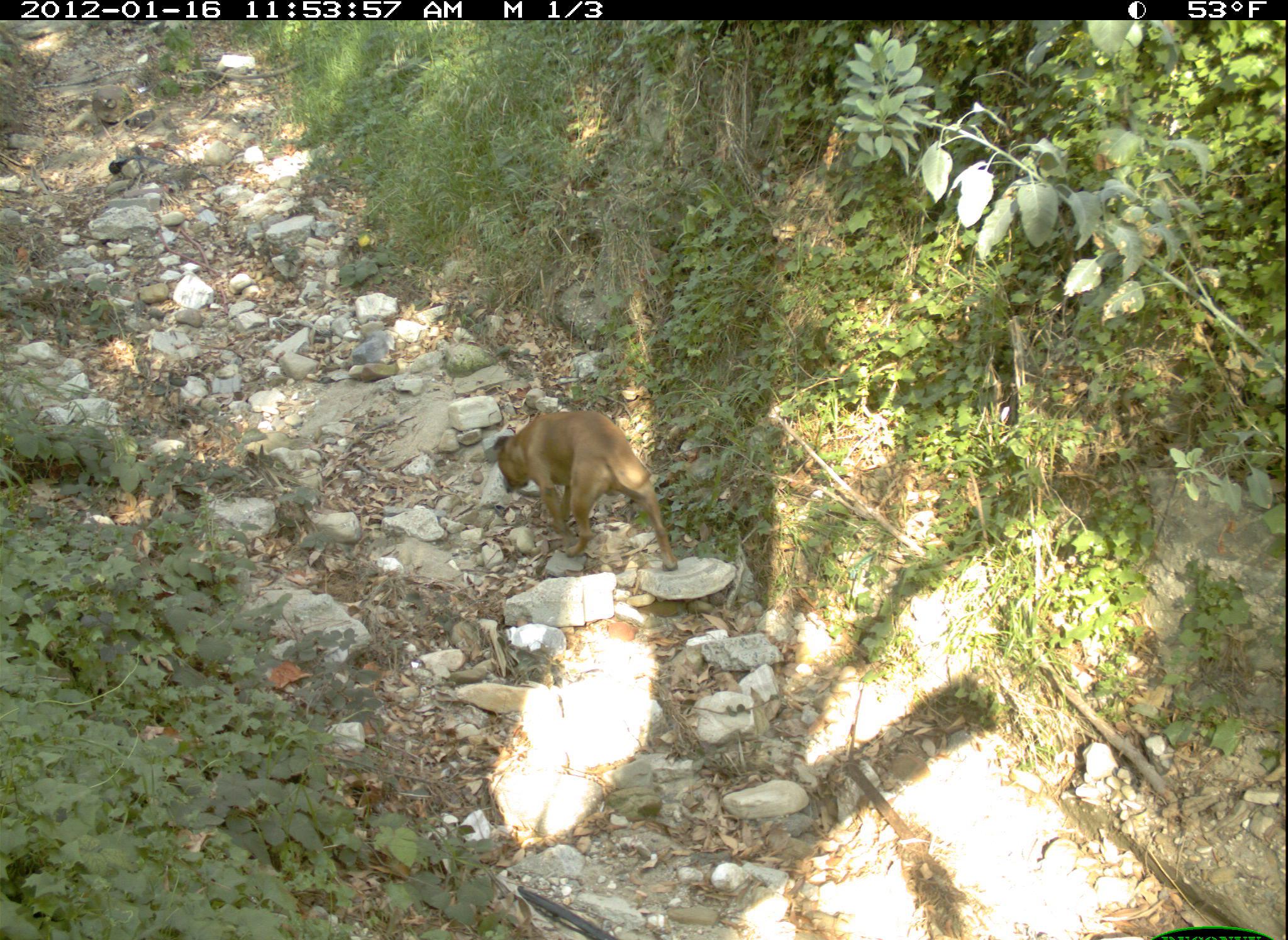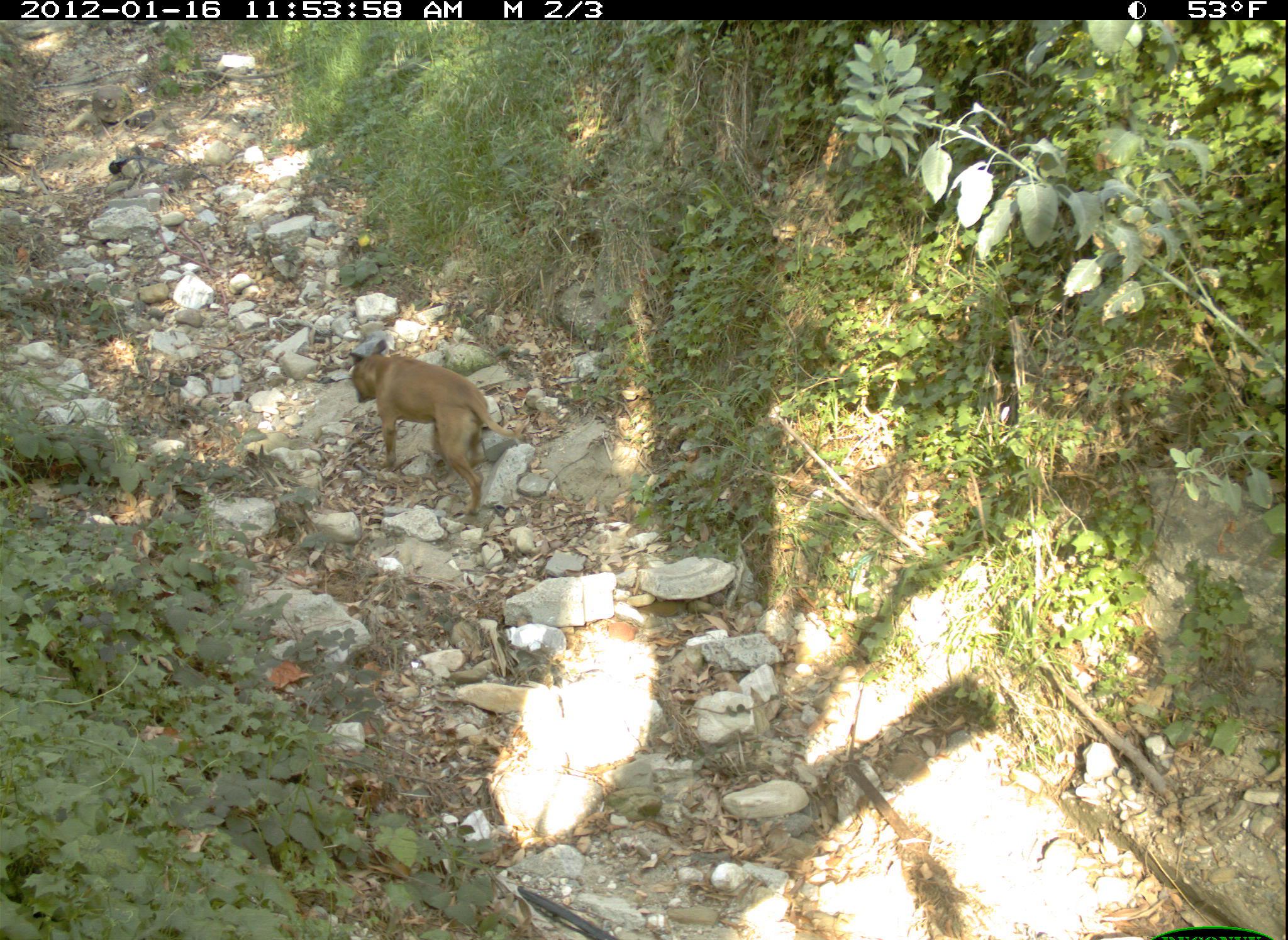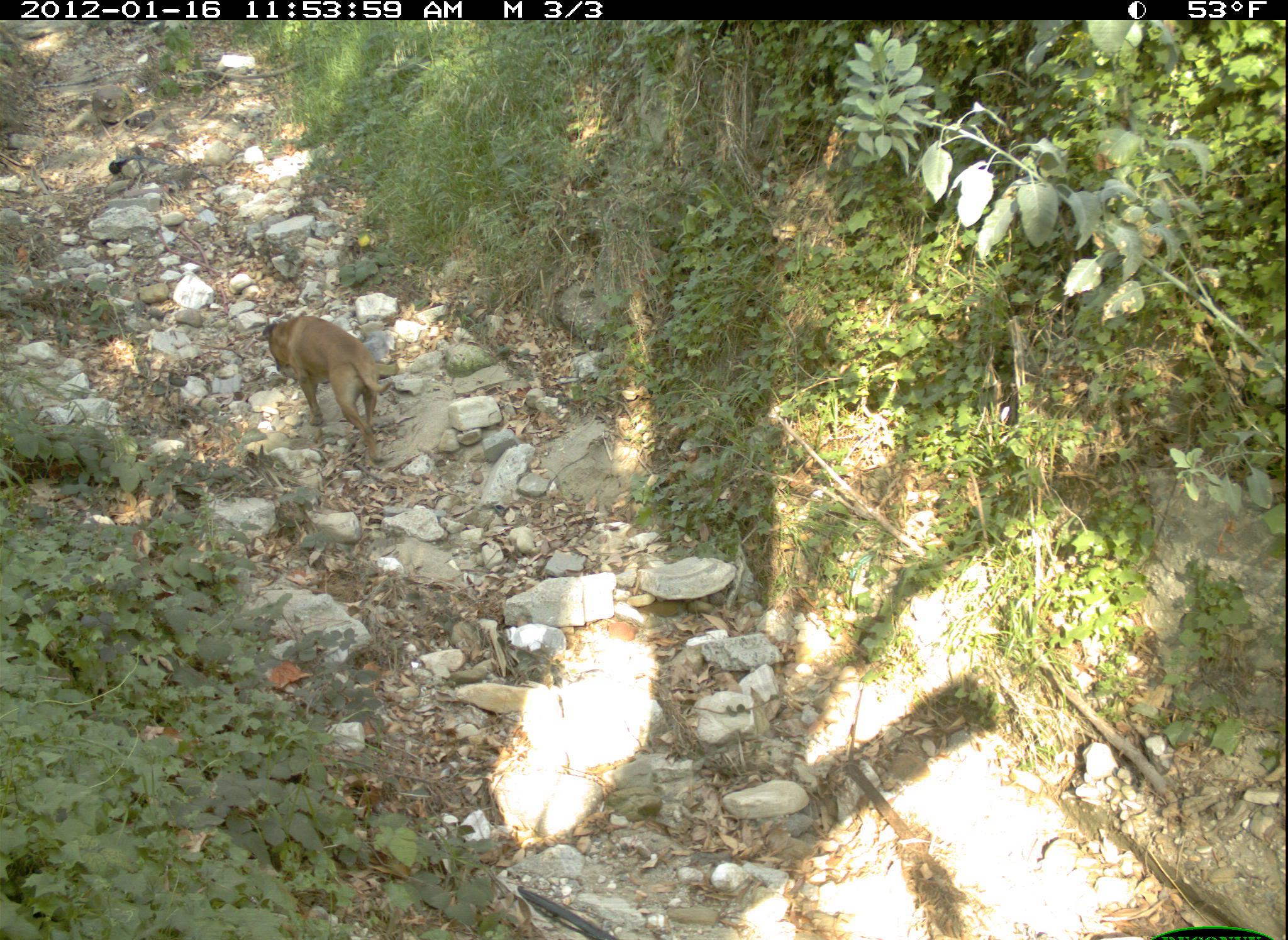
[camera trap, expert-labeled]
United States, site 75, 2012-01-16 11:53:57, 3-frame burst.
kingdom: Animalia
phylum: Chordata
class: Mammalia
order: Carnivora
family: Canidae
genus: Canis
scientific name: Canis familiaris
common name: domestic dog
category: dog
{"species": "dog (domestic dog) (Canis familiaris)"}